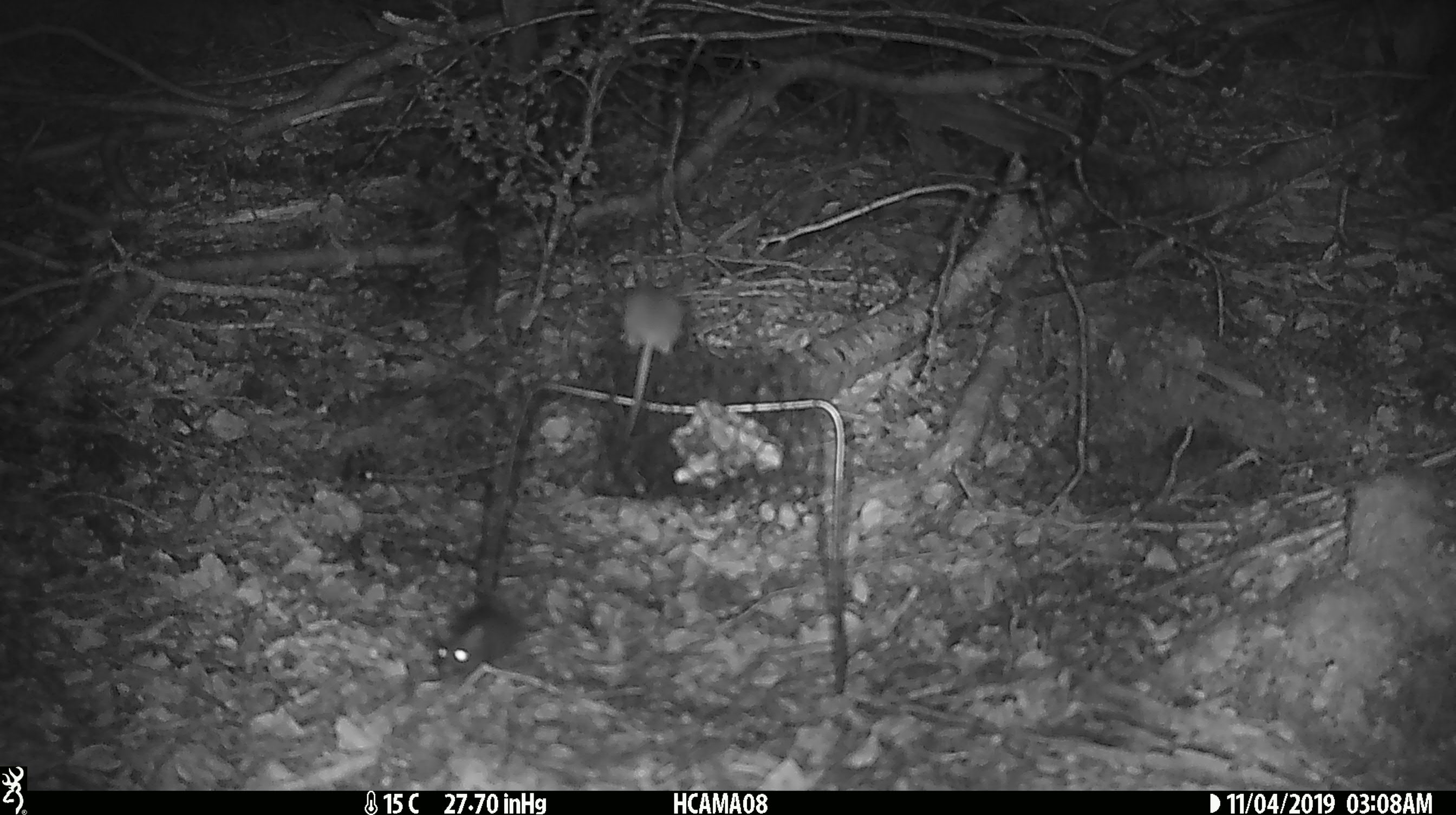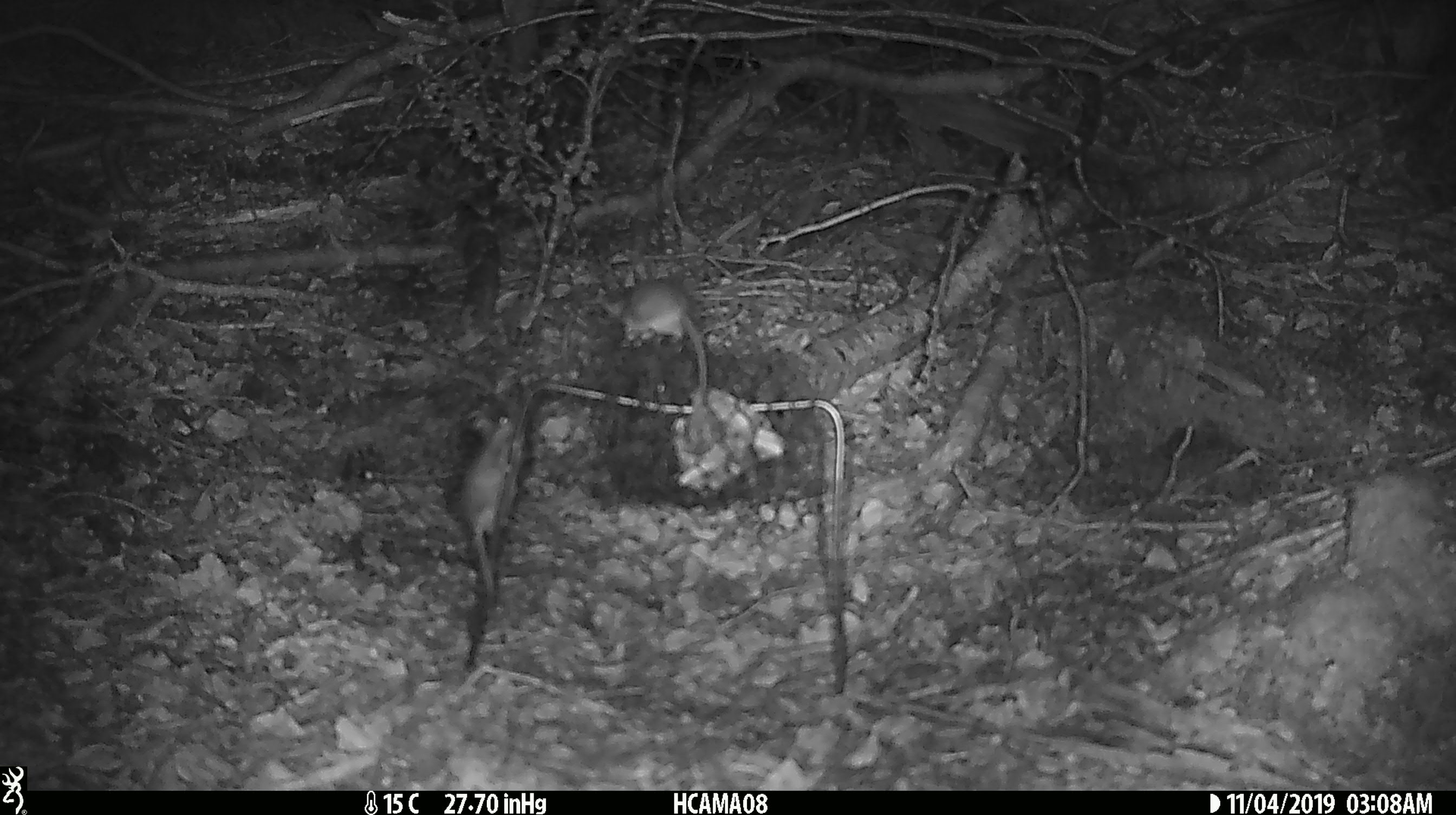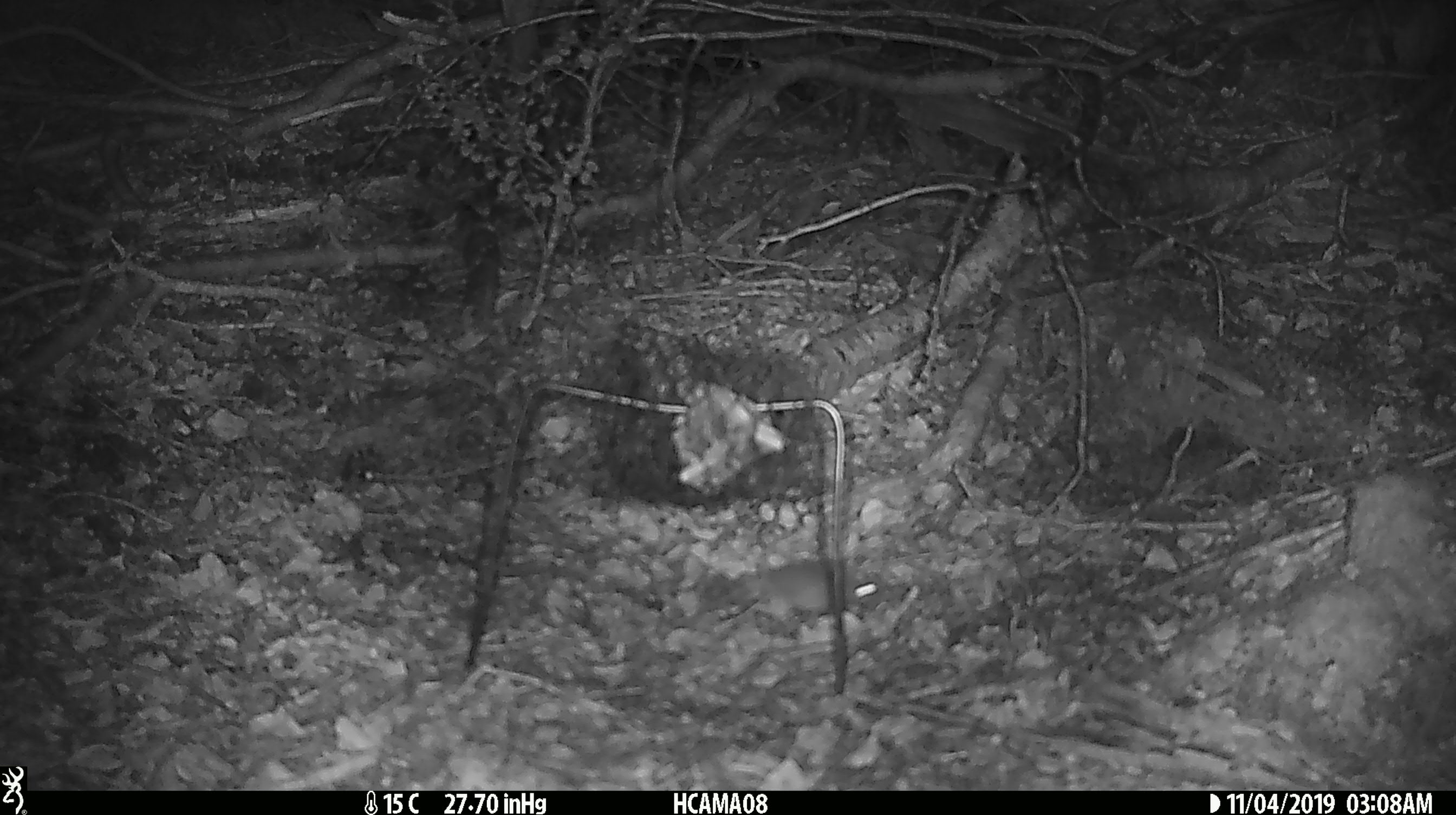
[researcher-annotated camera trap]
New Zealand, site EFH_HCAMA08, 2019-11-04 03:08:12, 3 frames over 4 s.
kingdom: Animalia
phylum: Chordata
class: Mammalia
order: Rodentia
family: Muridae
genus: Mus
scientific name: Mus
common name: mouse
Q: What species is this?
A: Mouse (Mus).